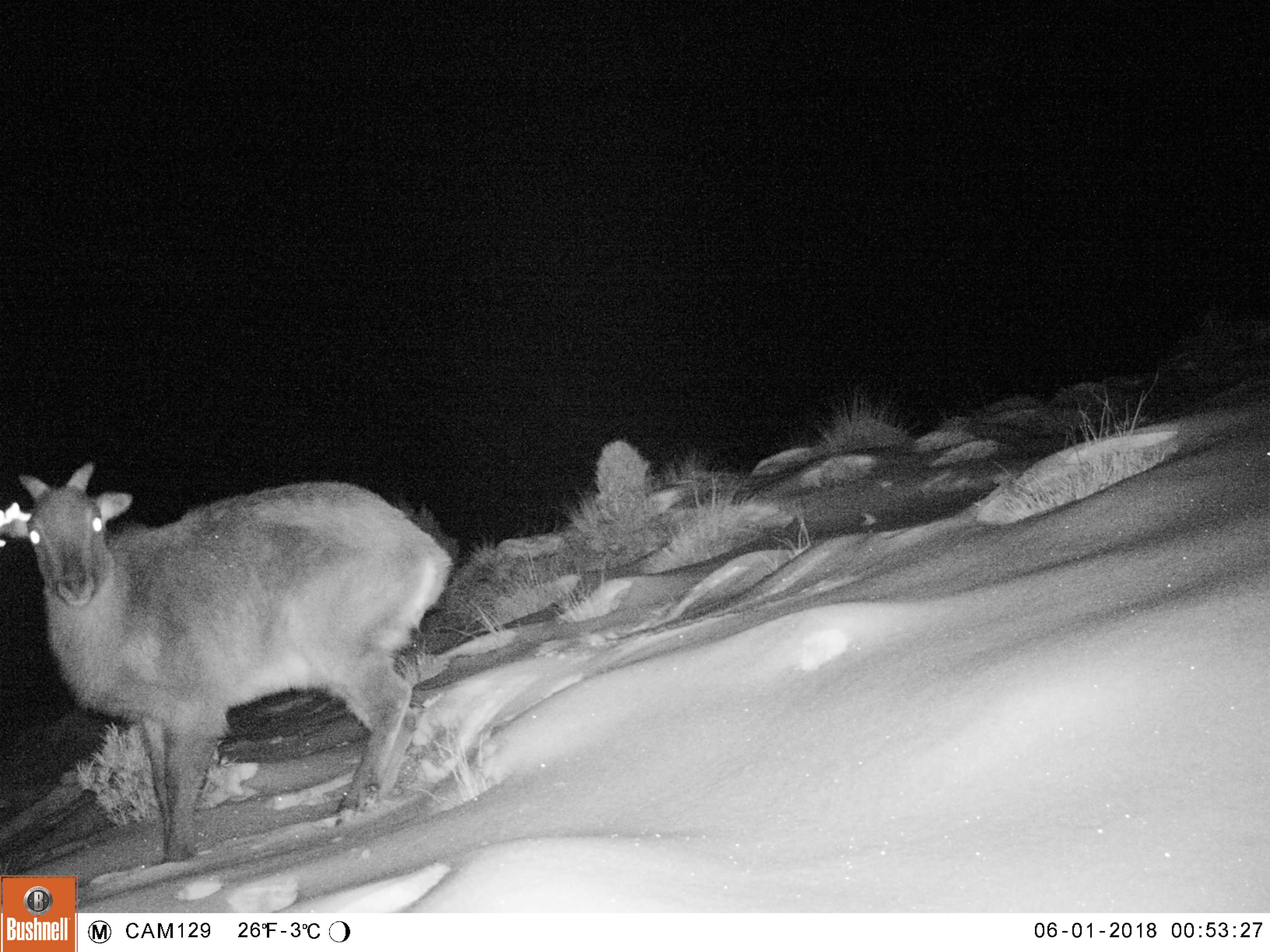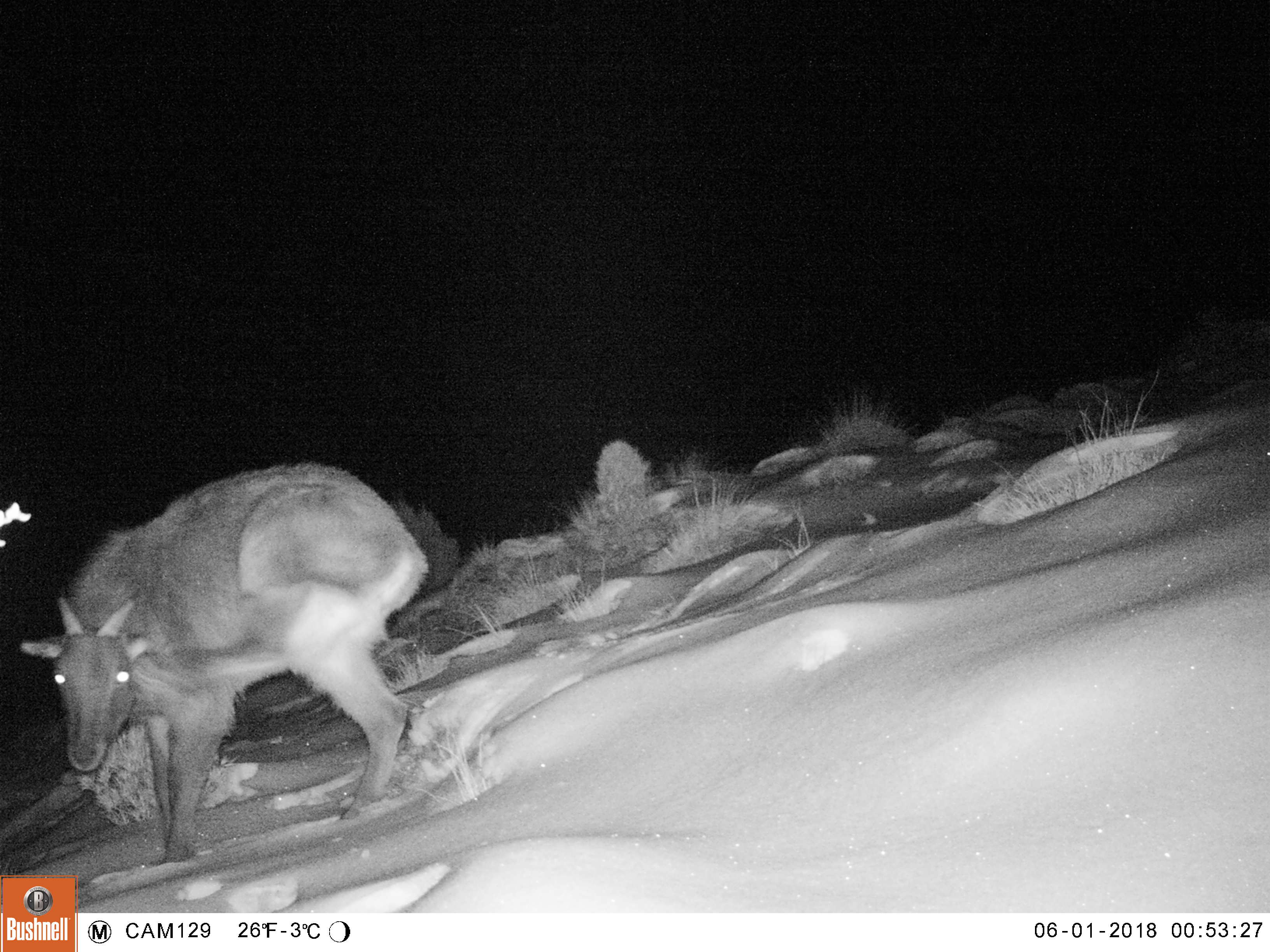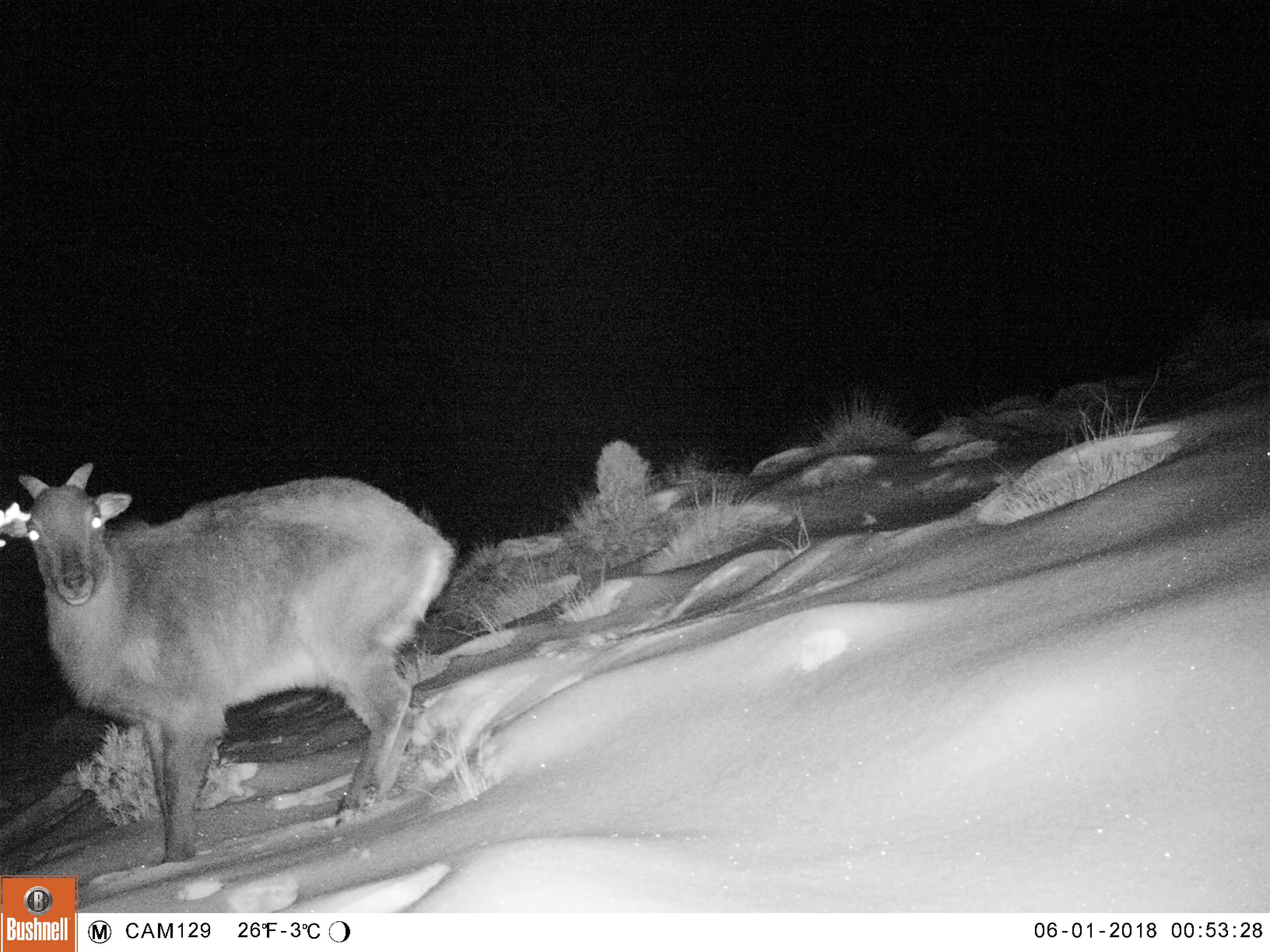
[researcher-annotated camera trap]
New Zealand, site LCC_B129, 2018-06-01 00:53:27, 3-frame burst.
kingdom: Animalia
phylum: Chordata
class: Mammalia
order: Artiodactyla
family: Bovidae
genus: Nilgiritragus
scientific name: Nilgiritragus hylocrius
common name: tahr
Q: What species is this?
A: Tahr (Nilgiritragus hylocrius).